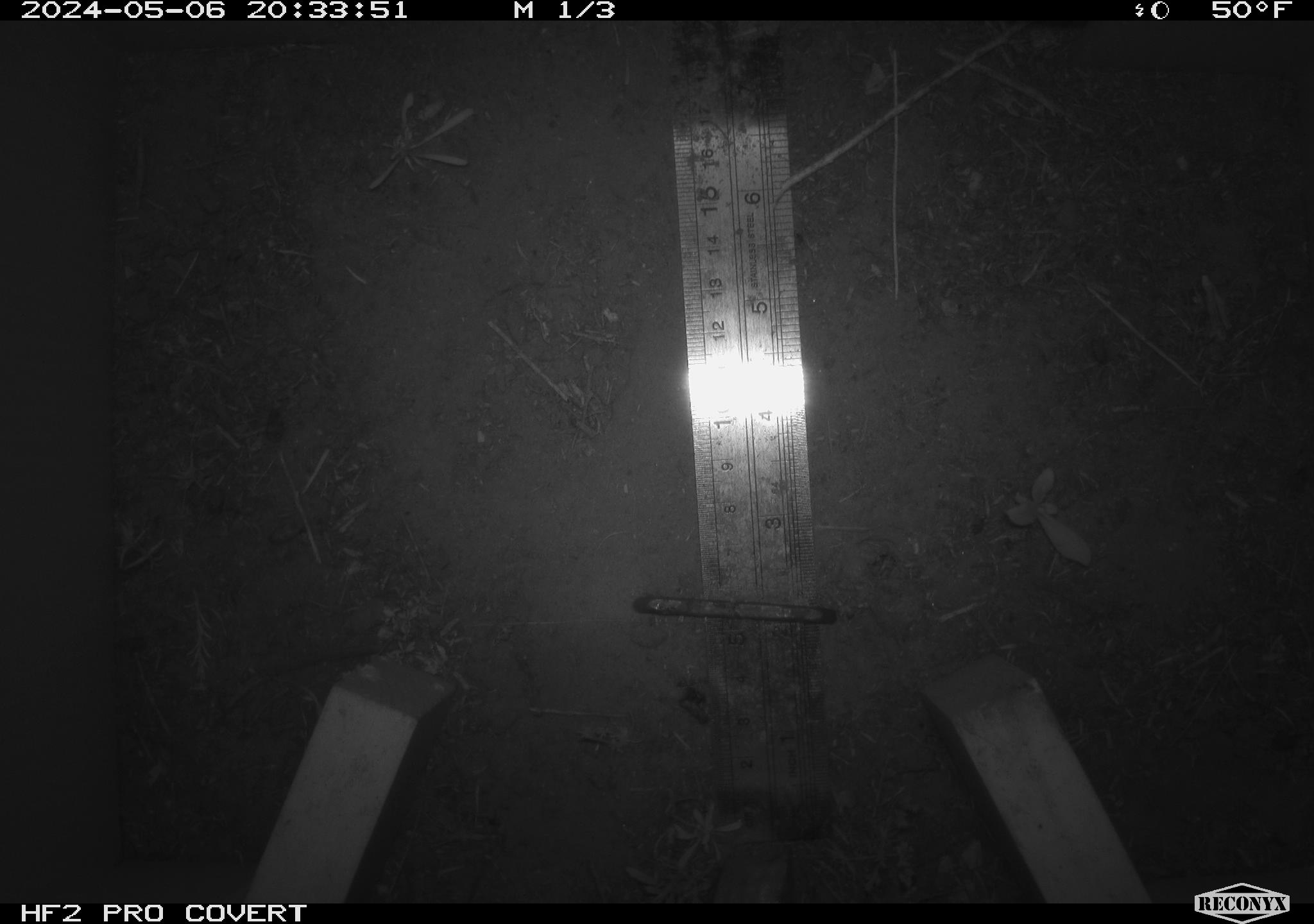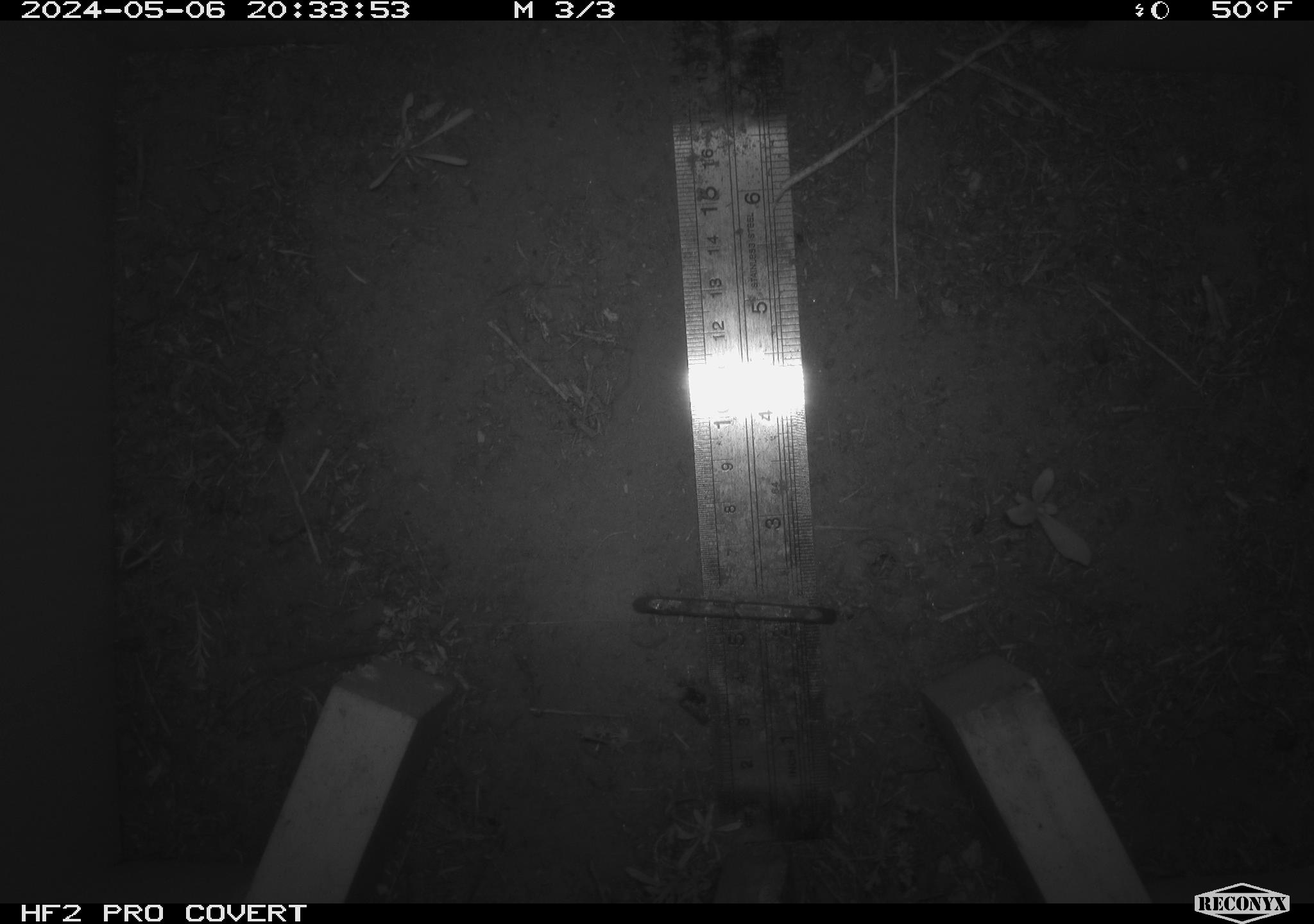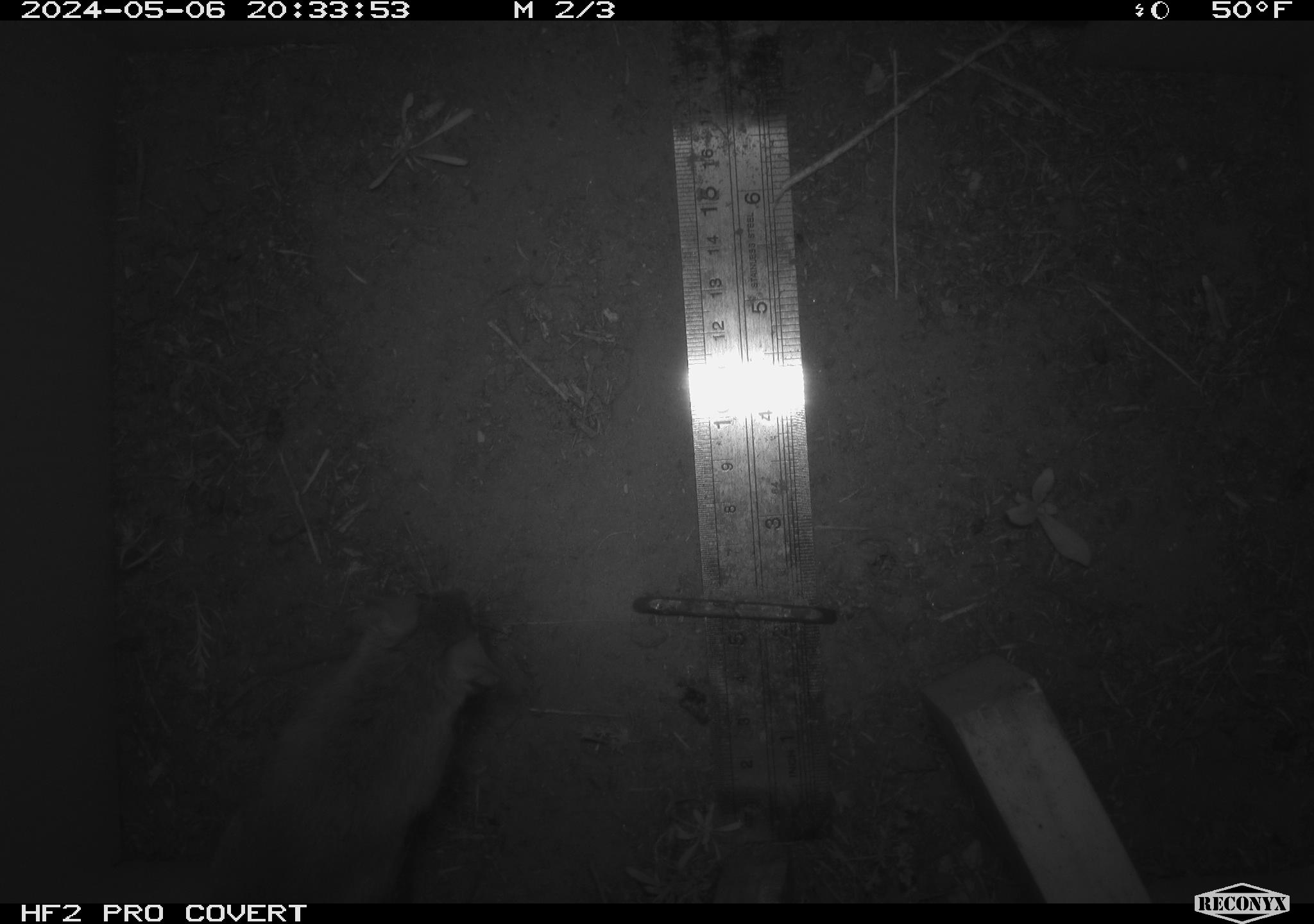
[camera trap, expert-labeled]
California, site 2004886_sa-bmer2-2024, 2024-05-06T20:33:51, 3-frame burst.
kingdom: Animalia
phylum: Chordata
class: Mammalia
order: Rodentia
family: Muridae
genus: Rattus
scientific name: Rattus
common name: rat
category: rattus species